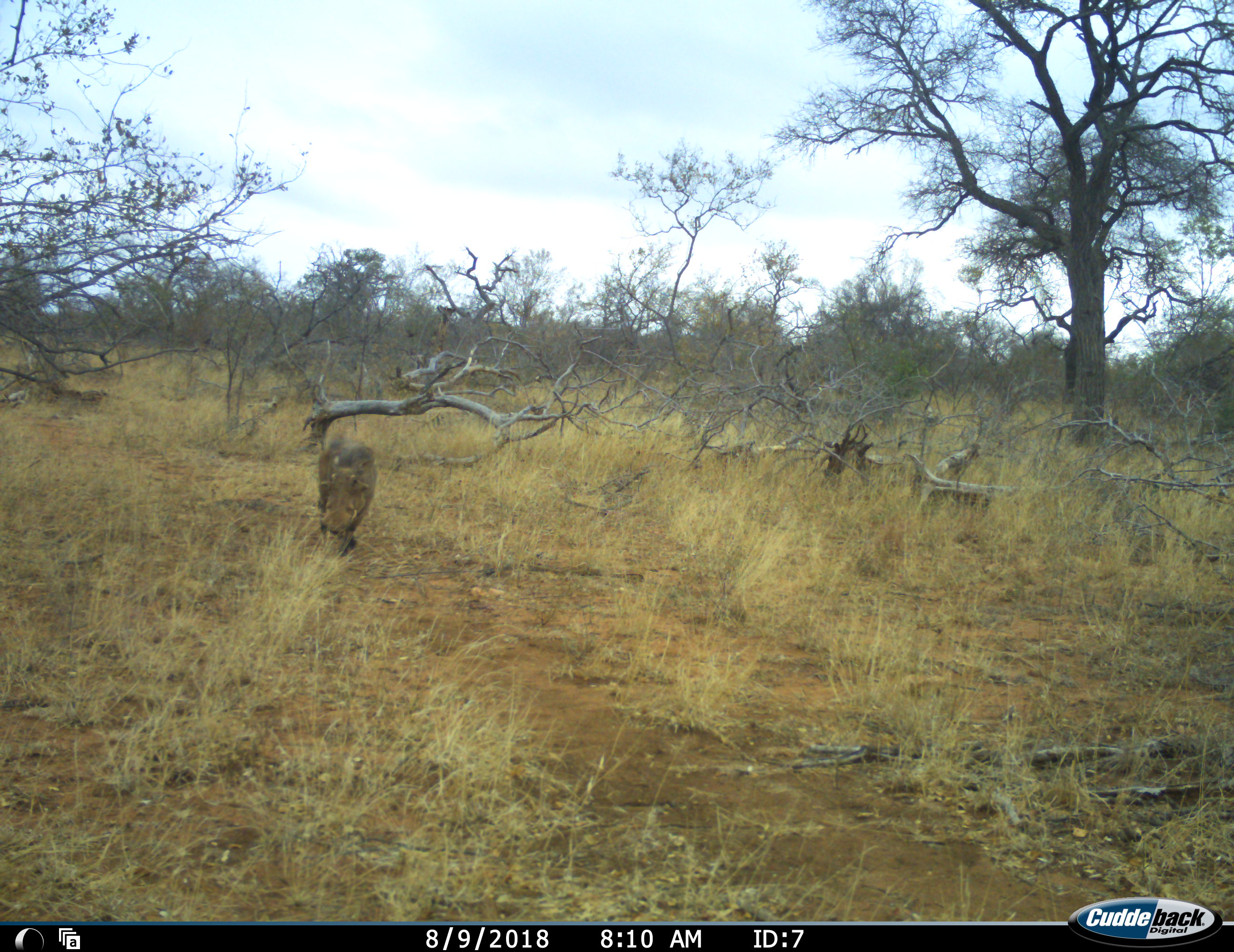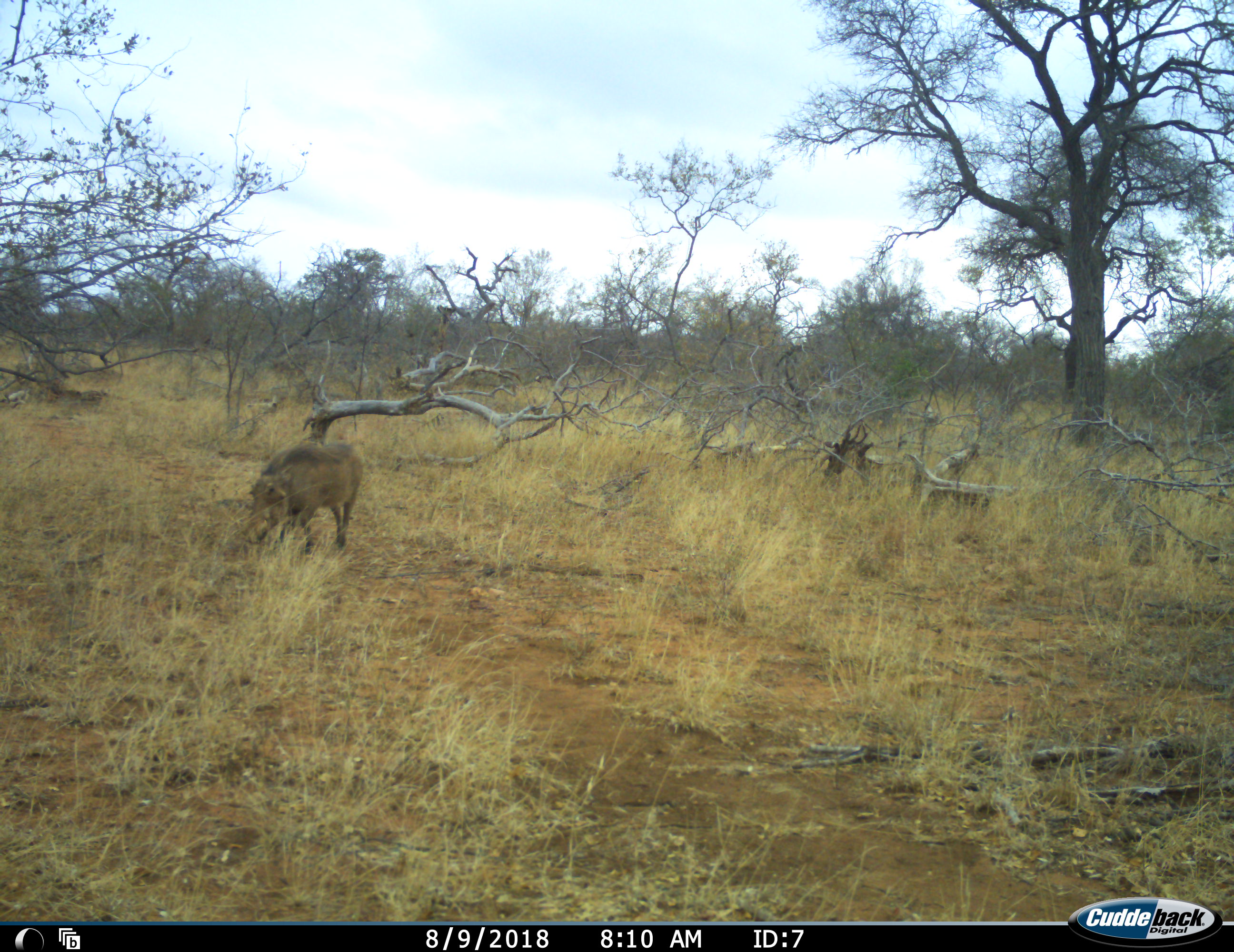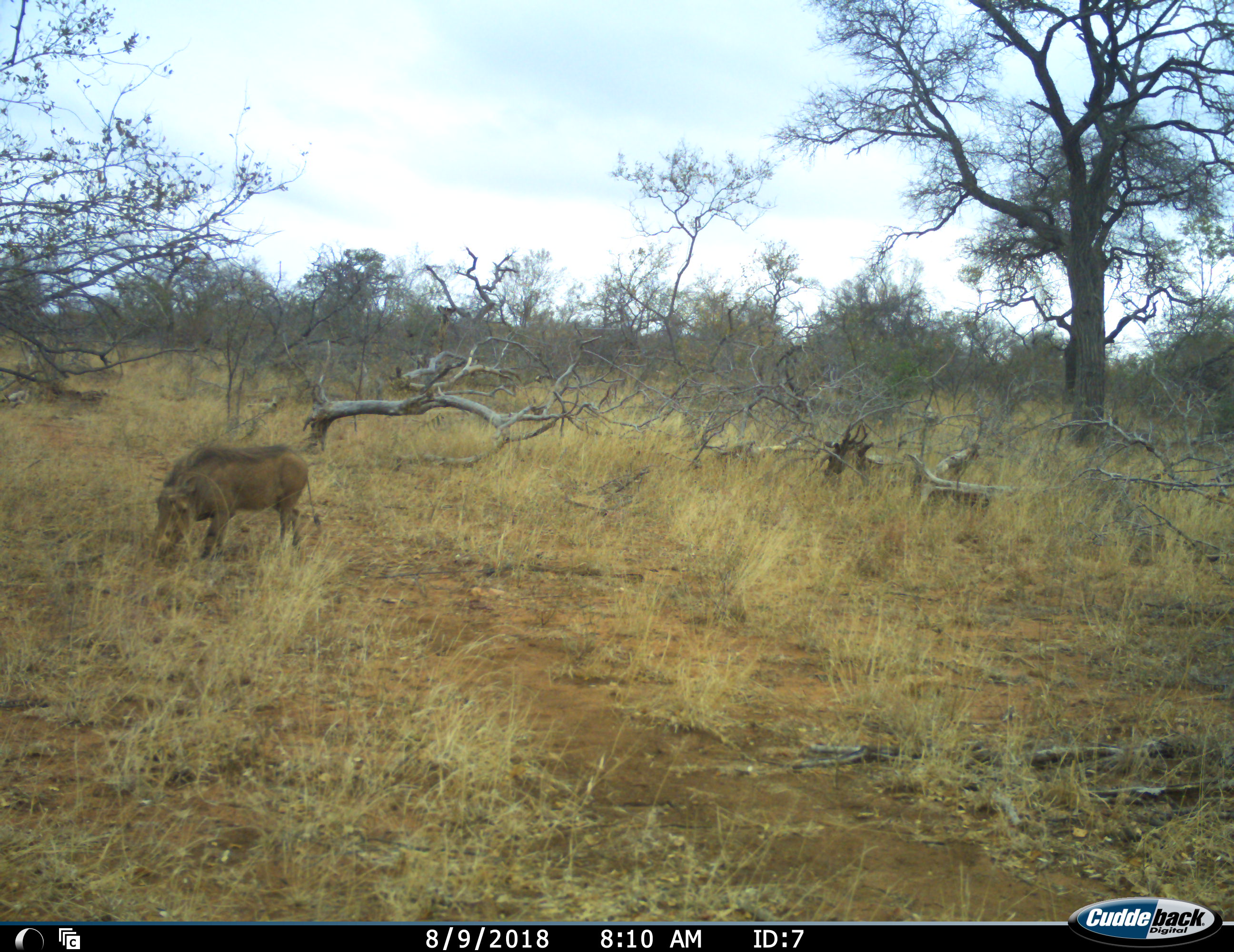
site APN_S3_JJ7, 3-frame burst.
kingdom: Animalia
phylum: Chordata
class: Mammalia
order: Artiodactyla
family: Suidae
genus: Phacochoerus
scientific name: Phacochoerus africanus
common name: warthog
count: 1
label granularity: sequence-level